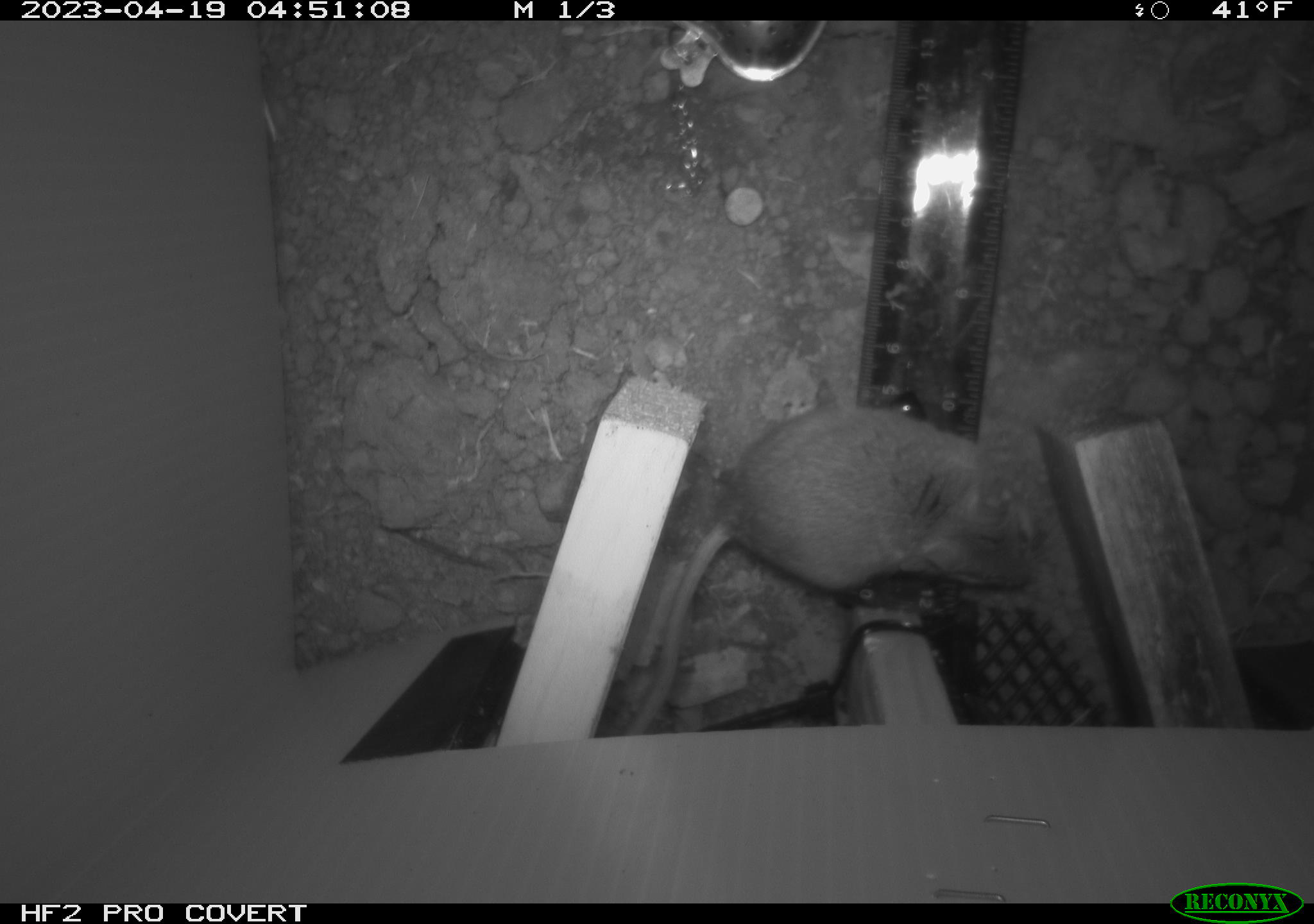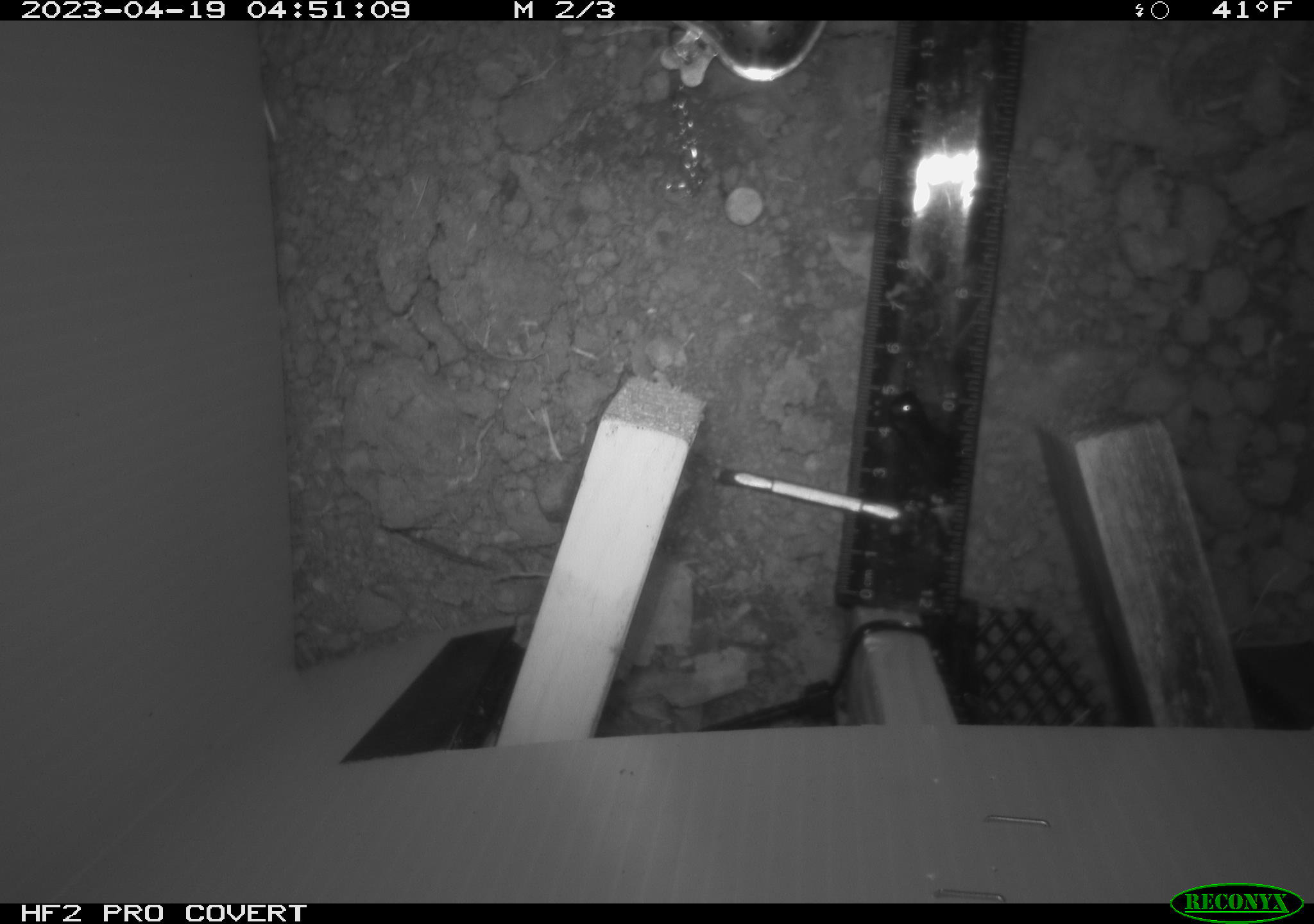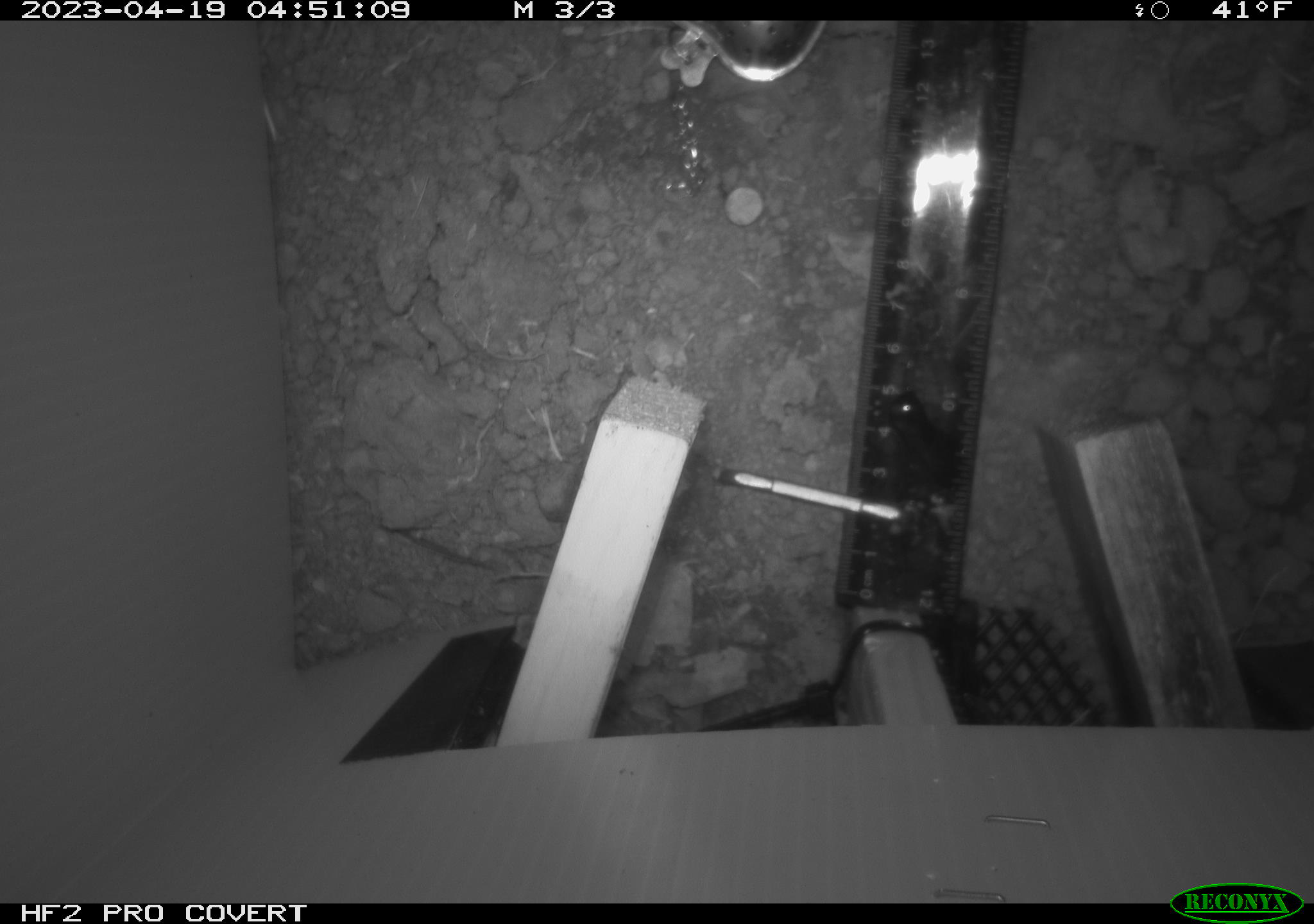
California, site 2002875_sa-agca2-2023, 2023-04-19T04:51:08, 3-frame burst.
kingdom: Animalia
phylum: Chordata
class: Mammalia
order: Rodentia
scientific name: Rodentia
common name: mouse species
Mouse species (Rodentia).